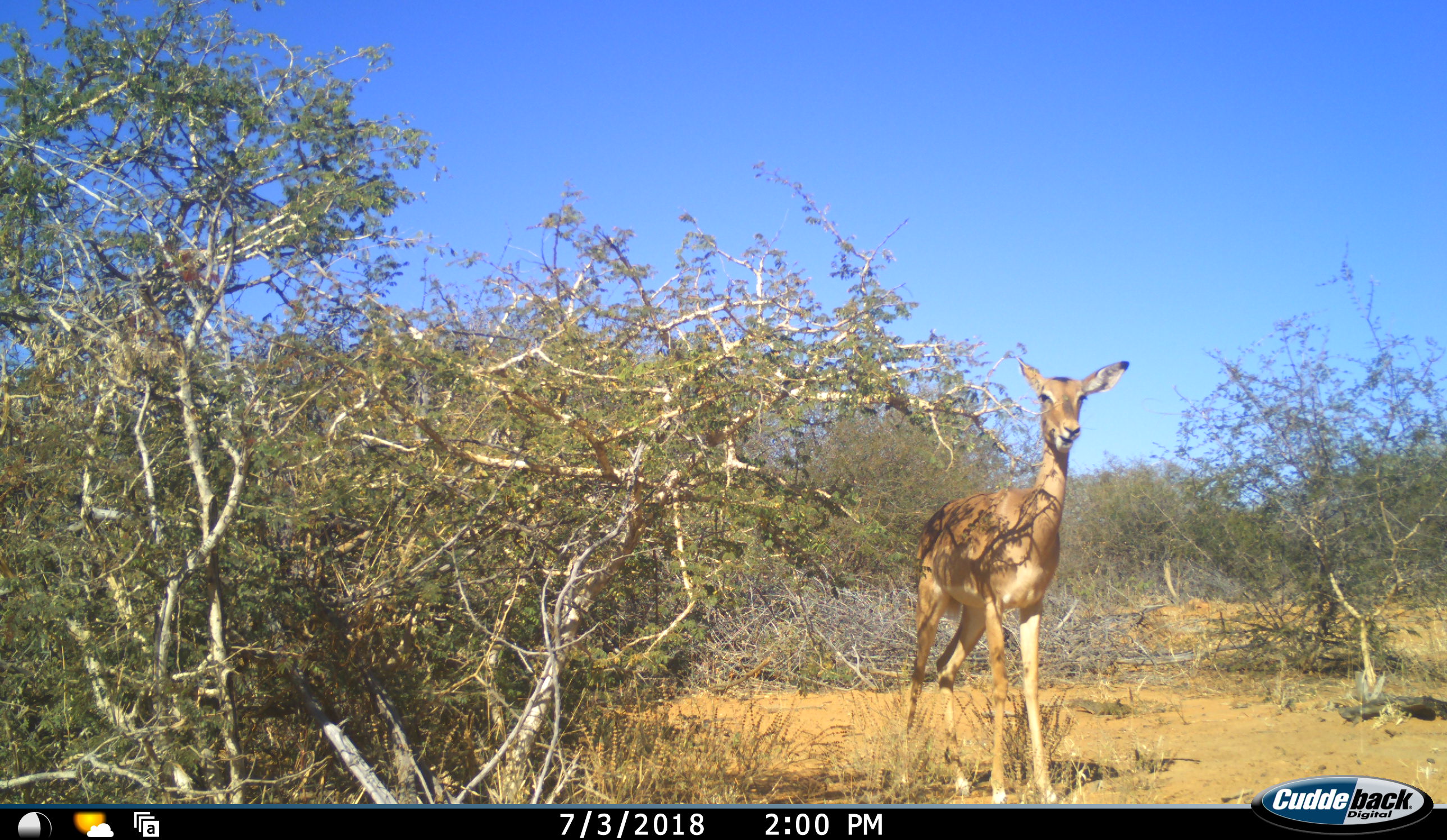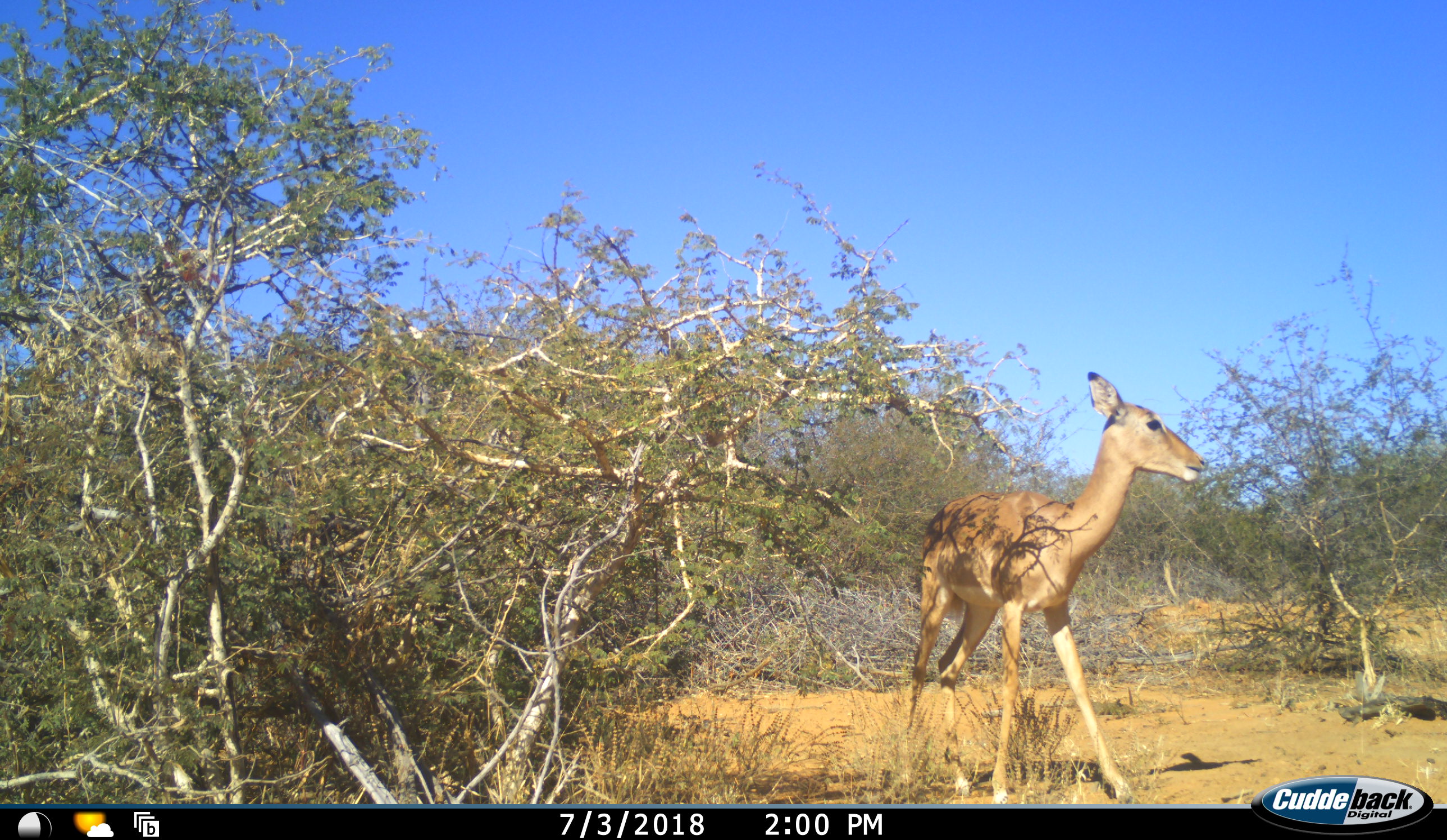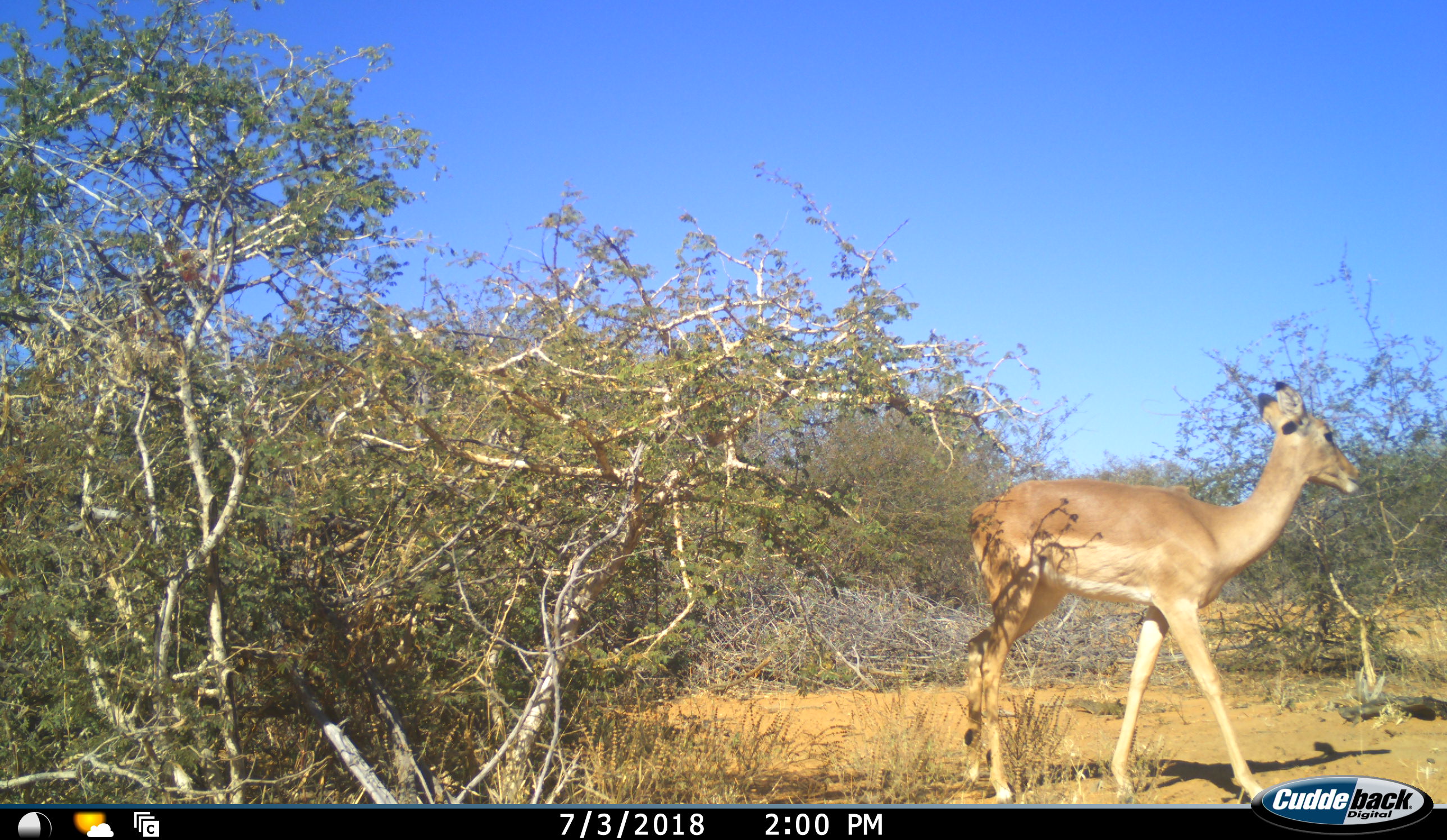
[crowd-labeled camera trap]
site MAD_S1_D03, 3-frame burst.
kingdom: Animalia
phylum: Chordata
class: Mammalia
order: Artiodactyla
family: Bovidae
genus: Aepyceros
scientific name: Aepyceros melampus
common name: impala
Impala (Aepyceros melampus), count 1. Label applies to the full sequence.